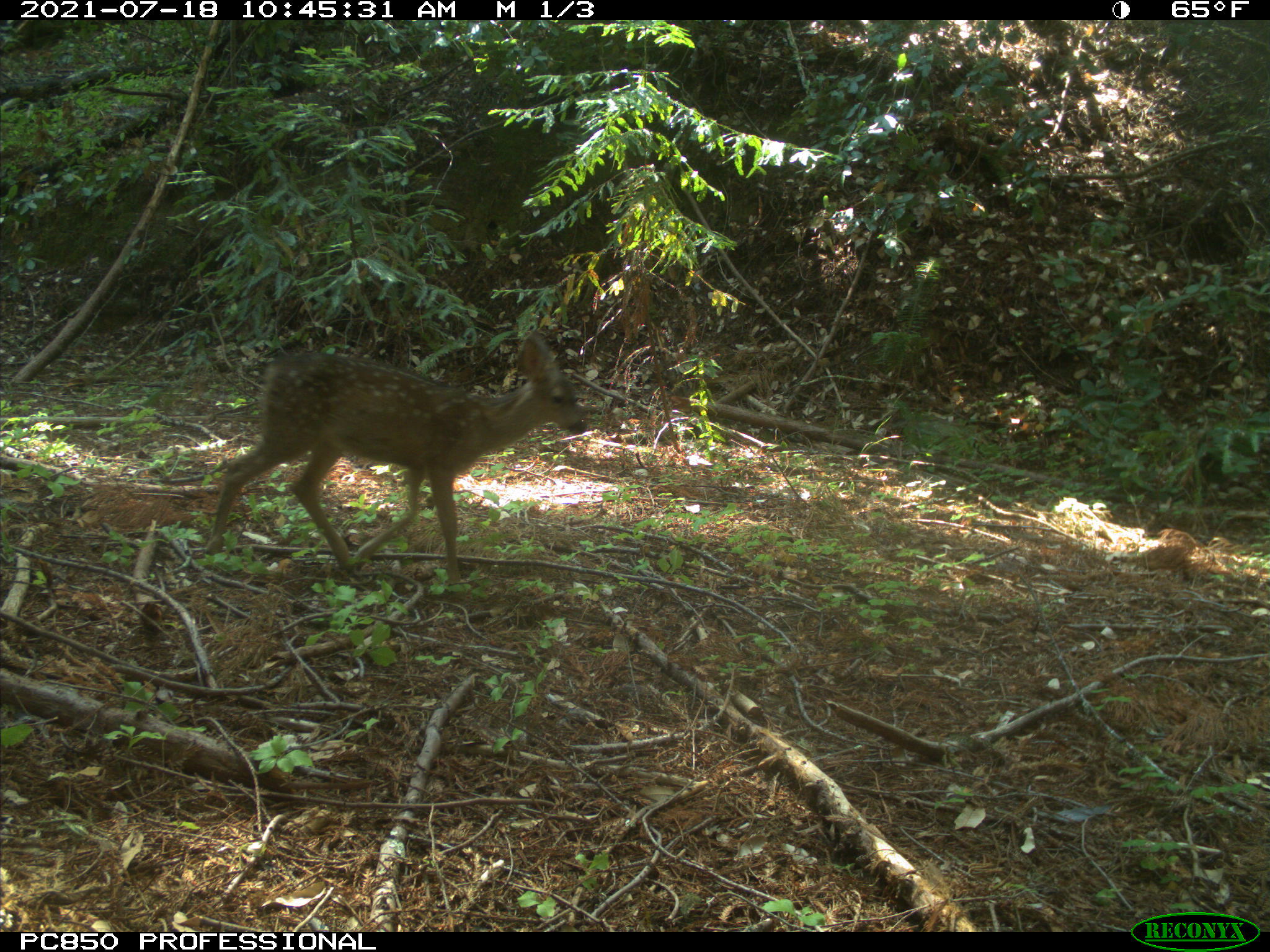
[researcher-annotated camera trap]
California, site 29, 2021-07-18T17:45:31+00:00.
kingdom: Animalia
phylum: Chordata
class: Mammalia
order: Artiodactyla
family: Cervidae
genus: Odocoileus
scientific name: Odocoileus hemionus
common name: mule deer